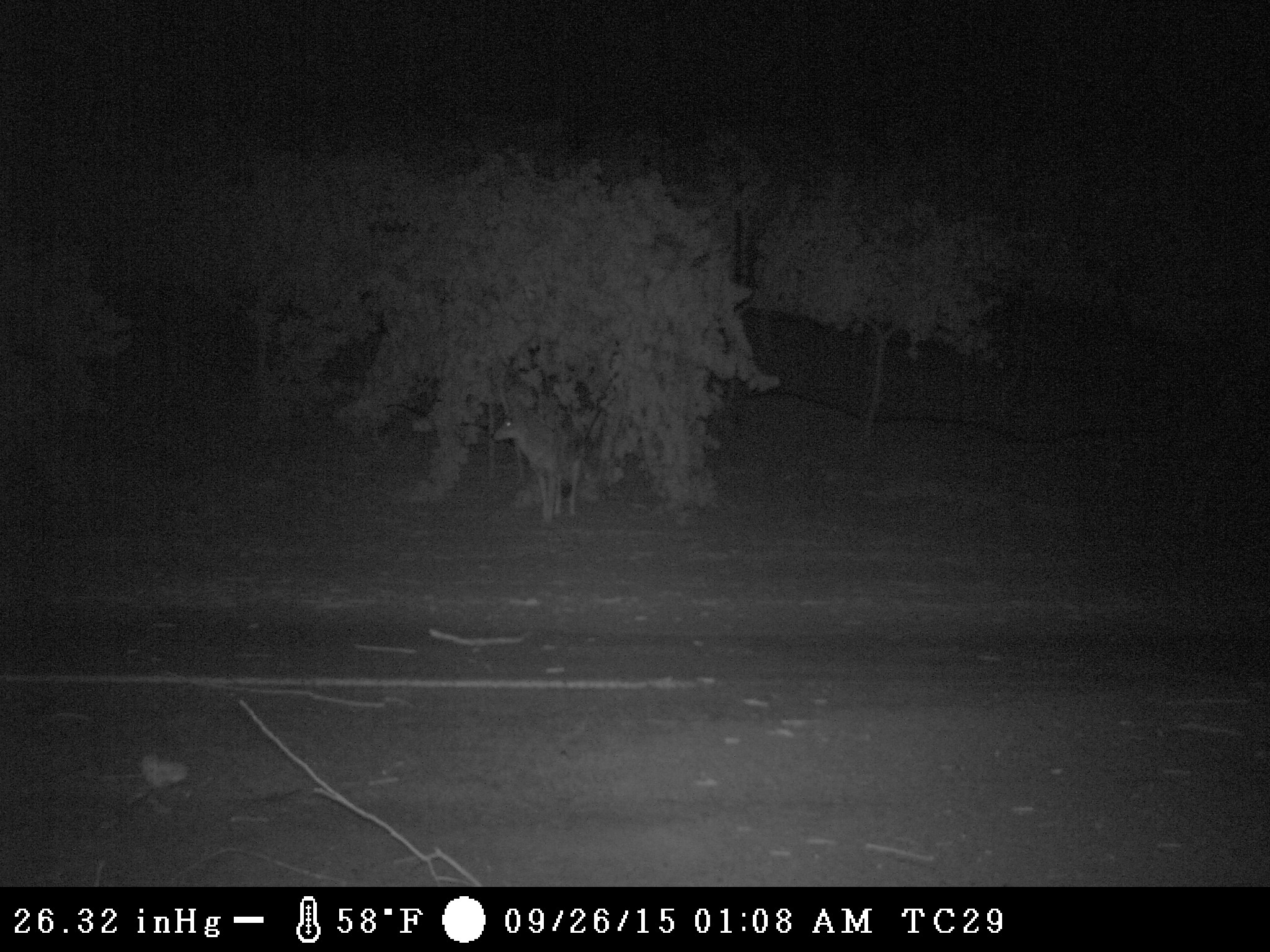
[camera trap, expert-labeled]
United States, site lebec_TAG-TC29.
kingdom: Animalia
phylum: Chordata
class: Mammalia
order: Carnivora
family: Canidae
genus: Canis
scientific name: Canis latrans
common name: coyote